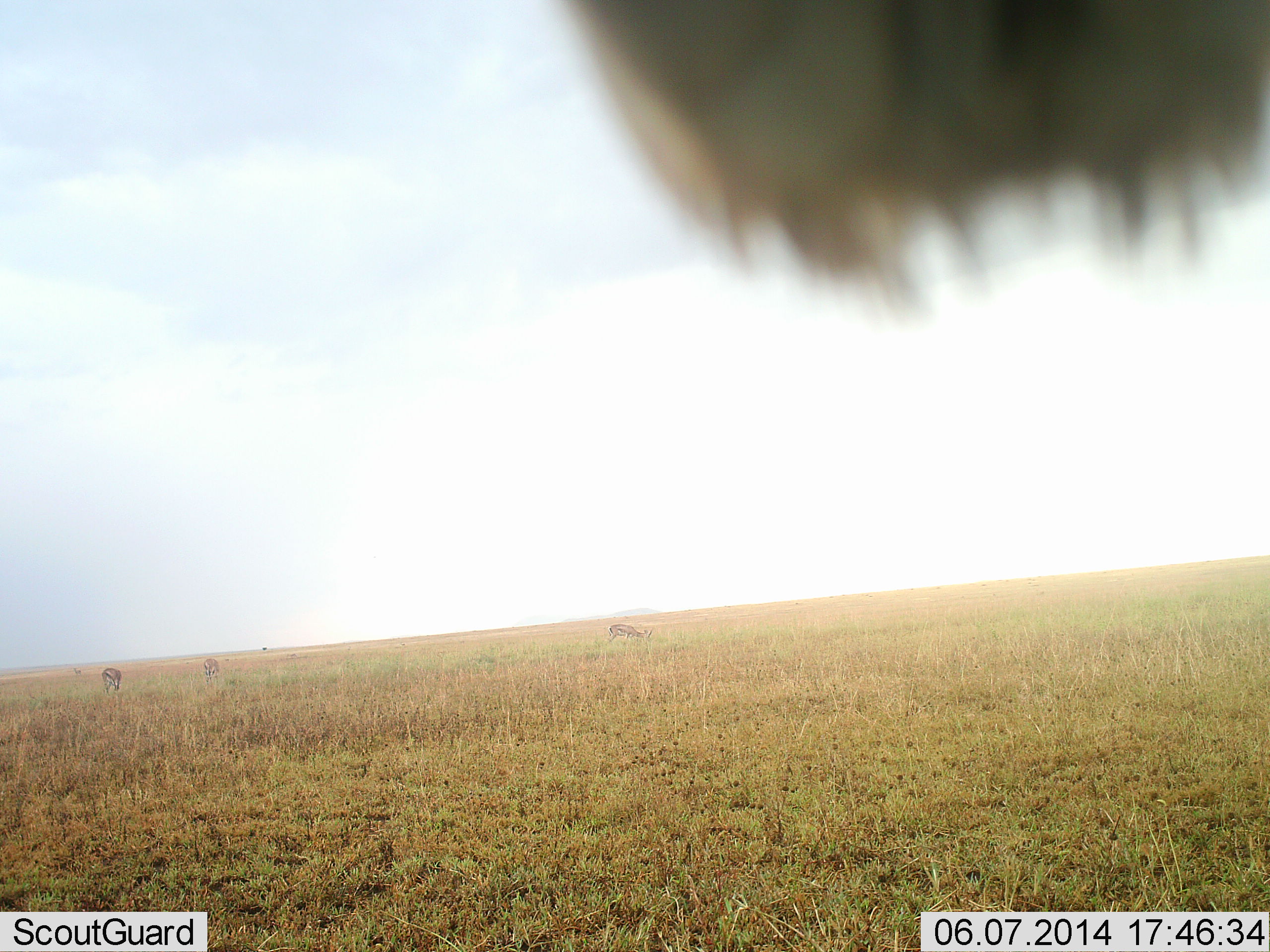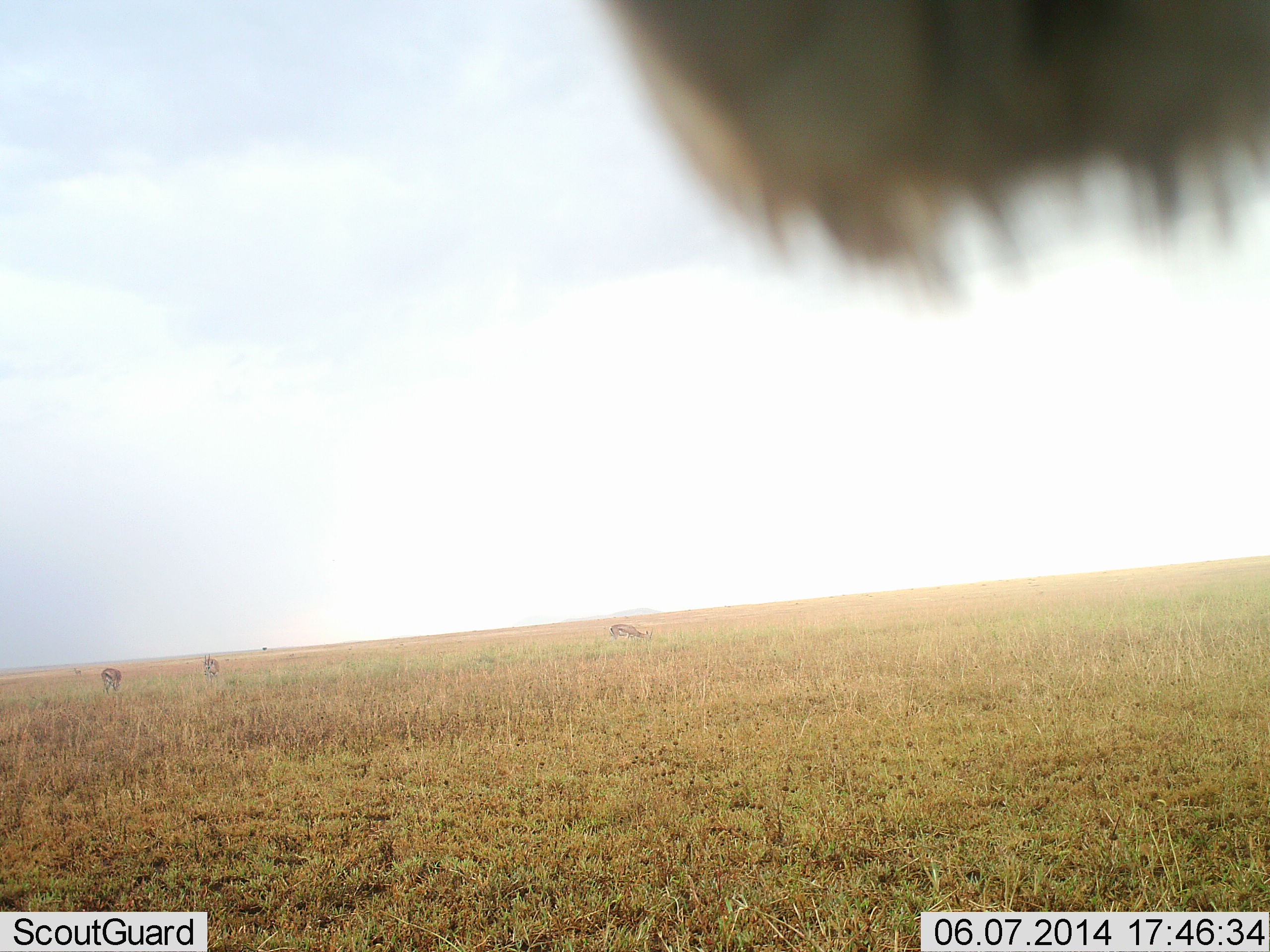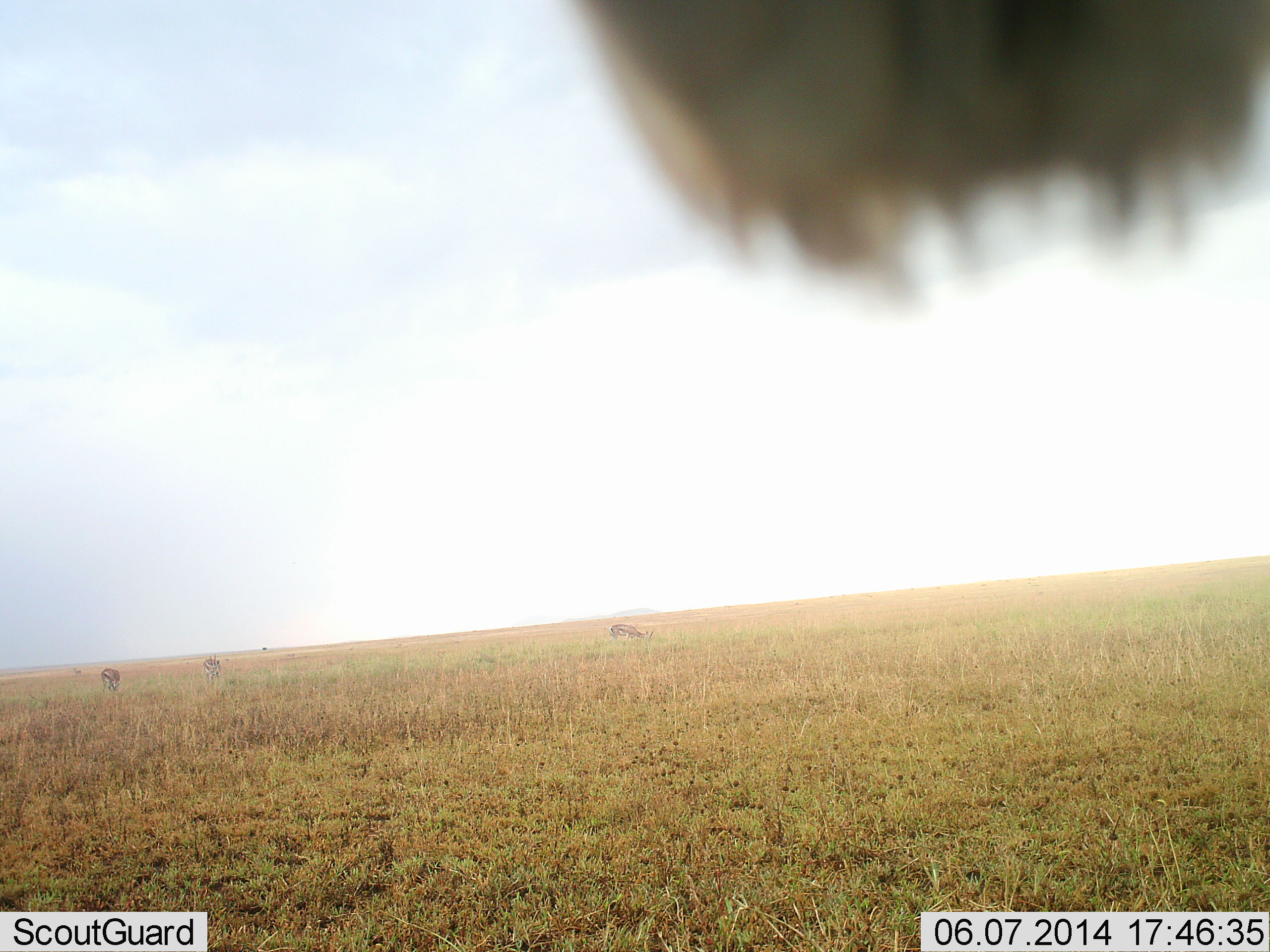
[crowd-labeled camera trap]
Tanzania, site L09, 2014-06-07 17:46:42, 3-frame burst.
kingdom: Animalia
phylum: Chordata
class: Mammalia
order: Artiodactyla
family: Bovidae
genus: Eudorcas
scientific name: Eudorcas thomsonii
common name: thomson's gazelle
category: gazellethomsons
Gazellethomsons (thomson's gazelle) (Eudorcas thomsonii), count 3. Behavior (volunteer vote fractions): standing 7%, resting 0%, moving 7%, interacting 0%. Young present (vote fraction): 0%. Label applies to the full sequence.